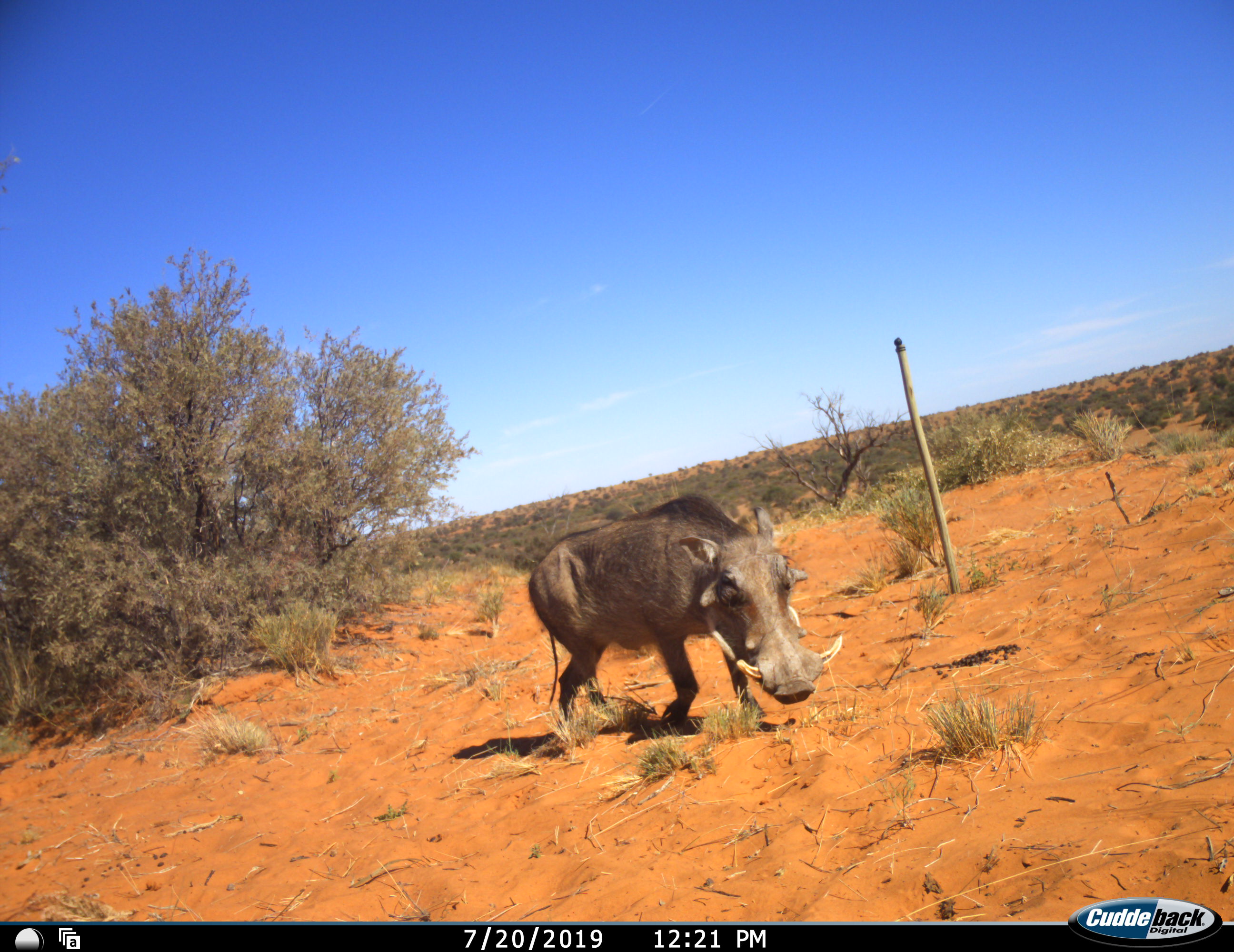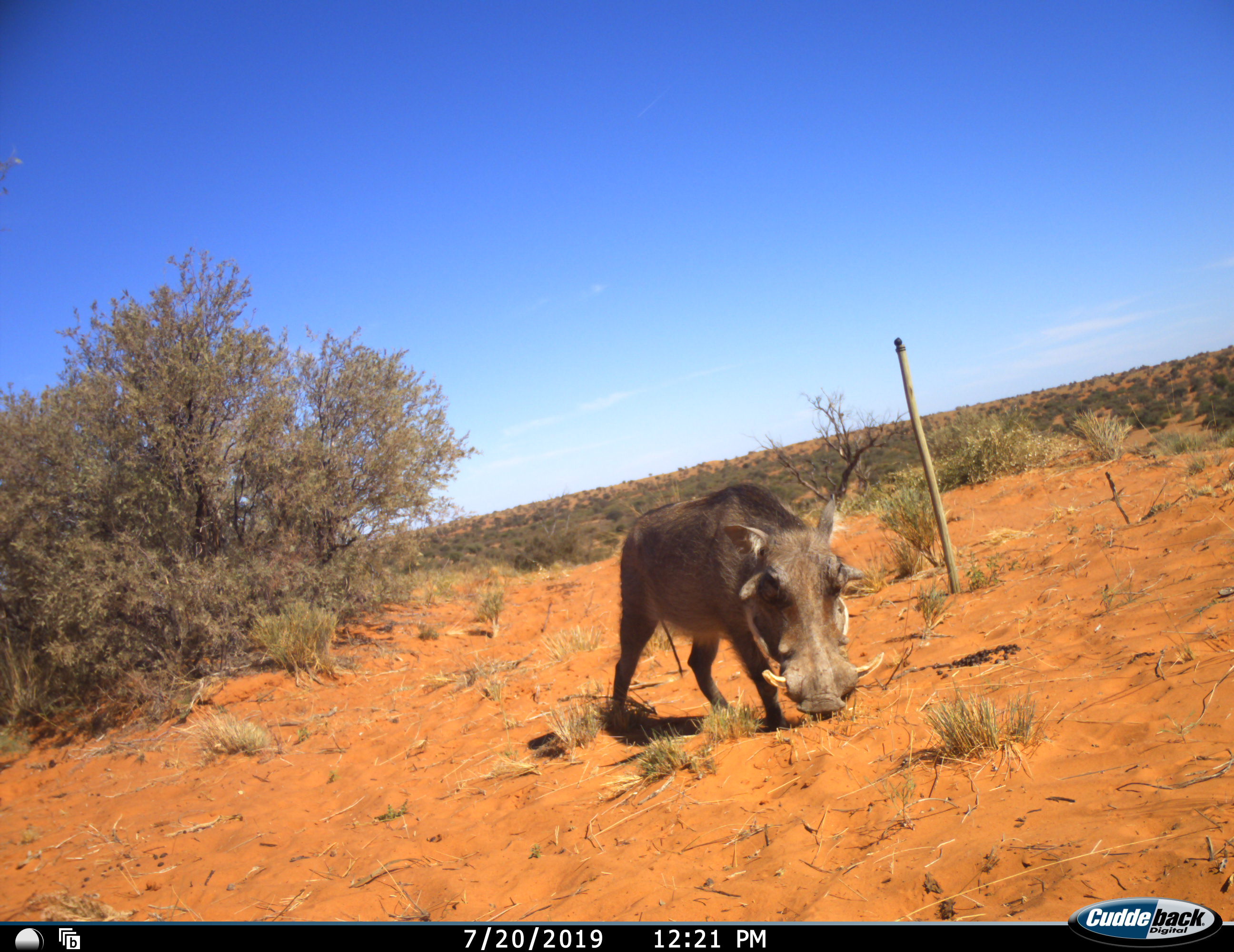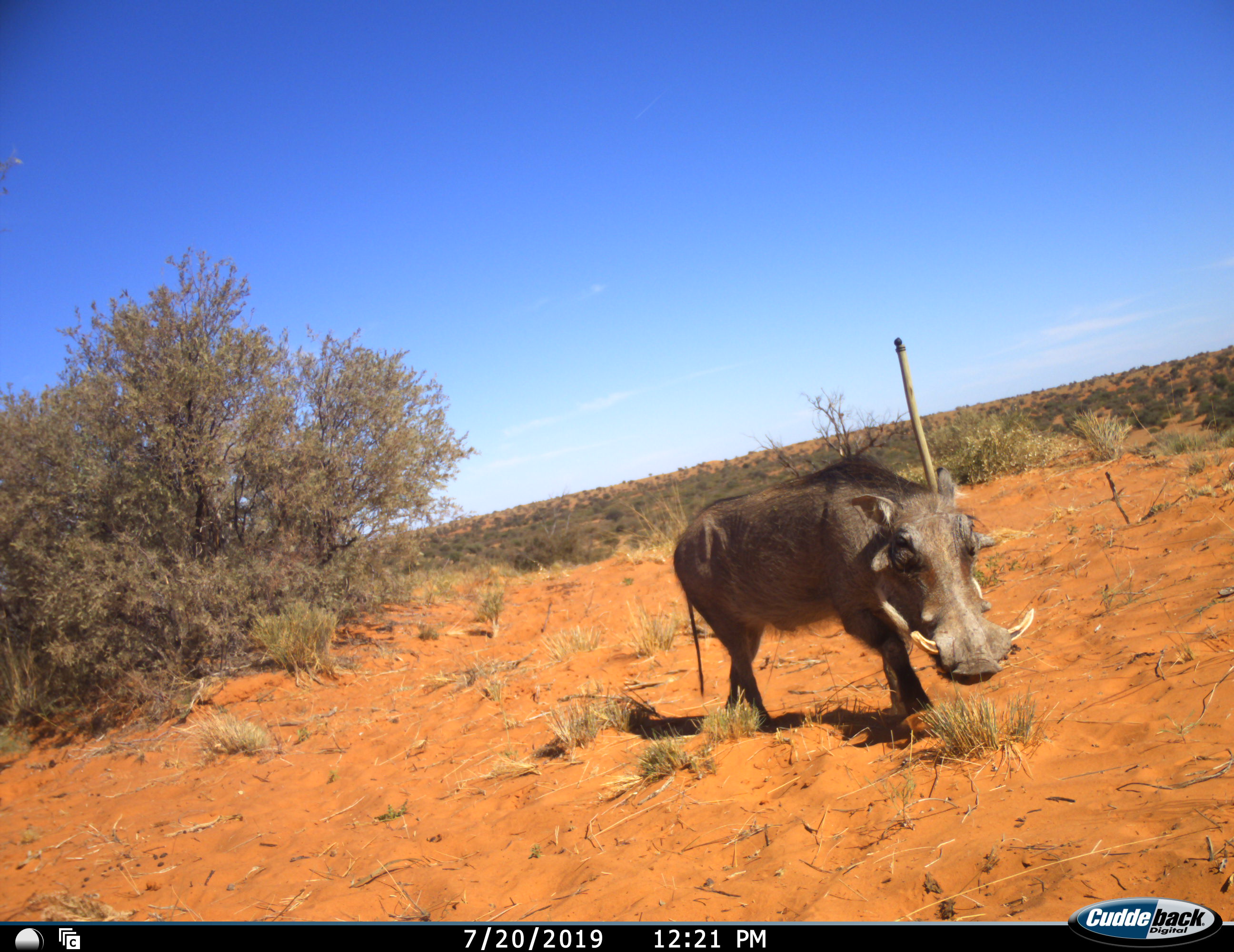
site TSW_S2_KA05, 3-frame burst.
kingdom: Animalia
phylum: Chordata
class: Mammalia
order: Artiodactyla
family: Suidae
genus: Phacochoerus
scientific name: Phacochoerus africanus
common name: warthog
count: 1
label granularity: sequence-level